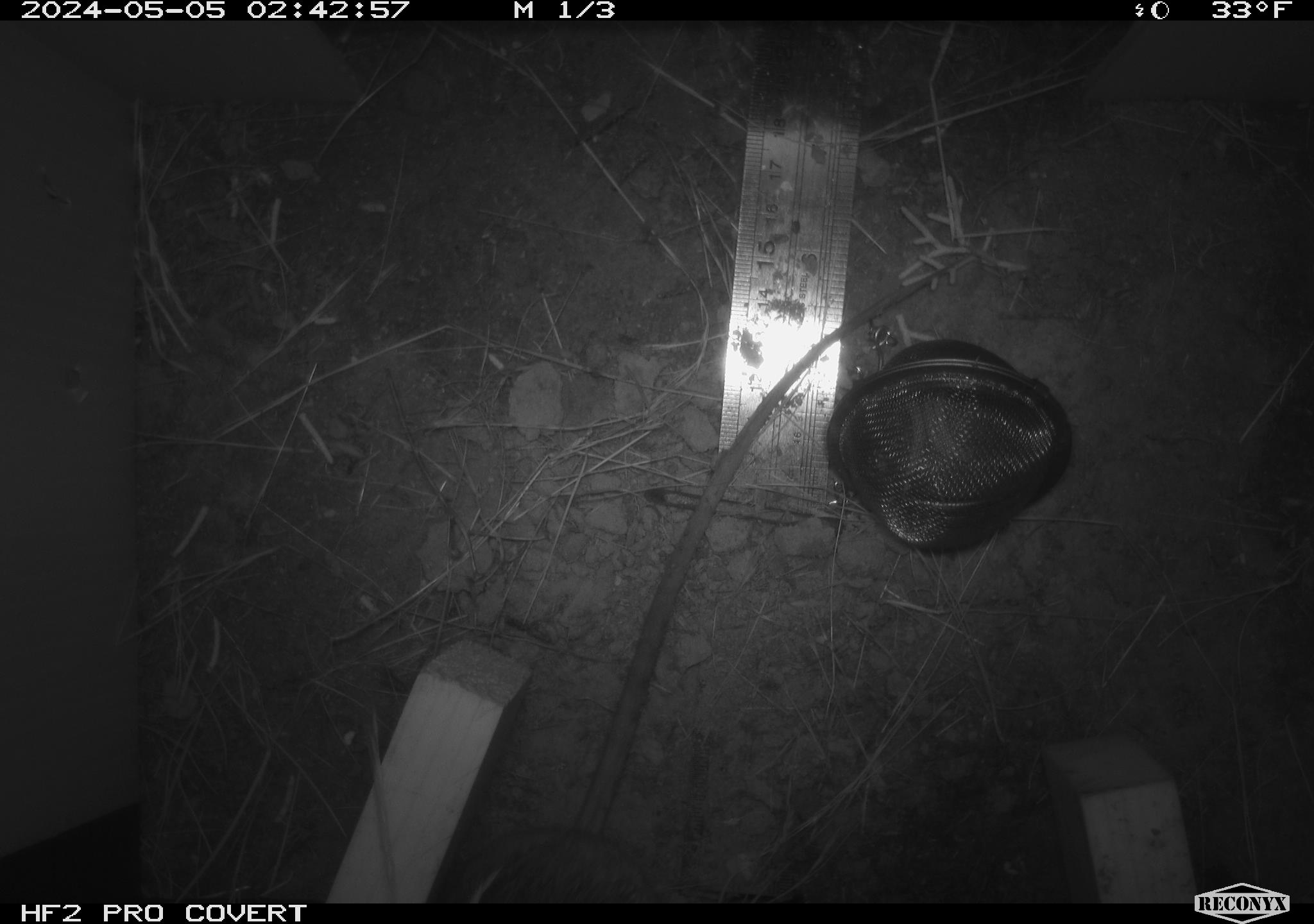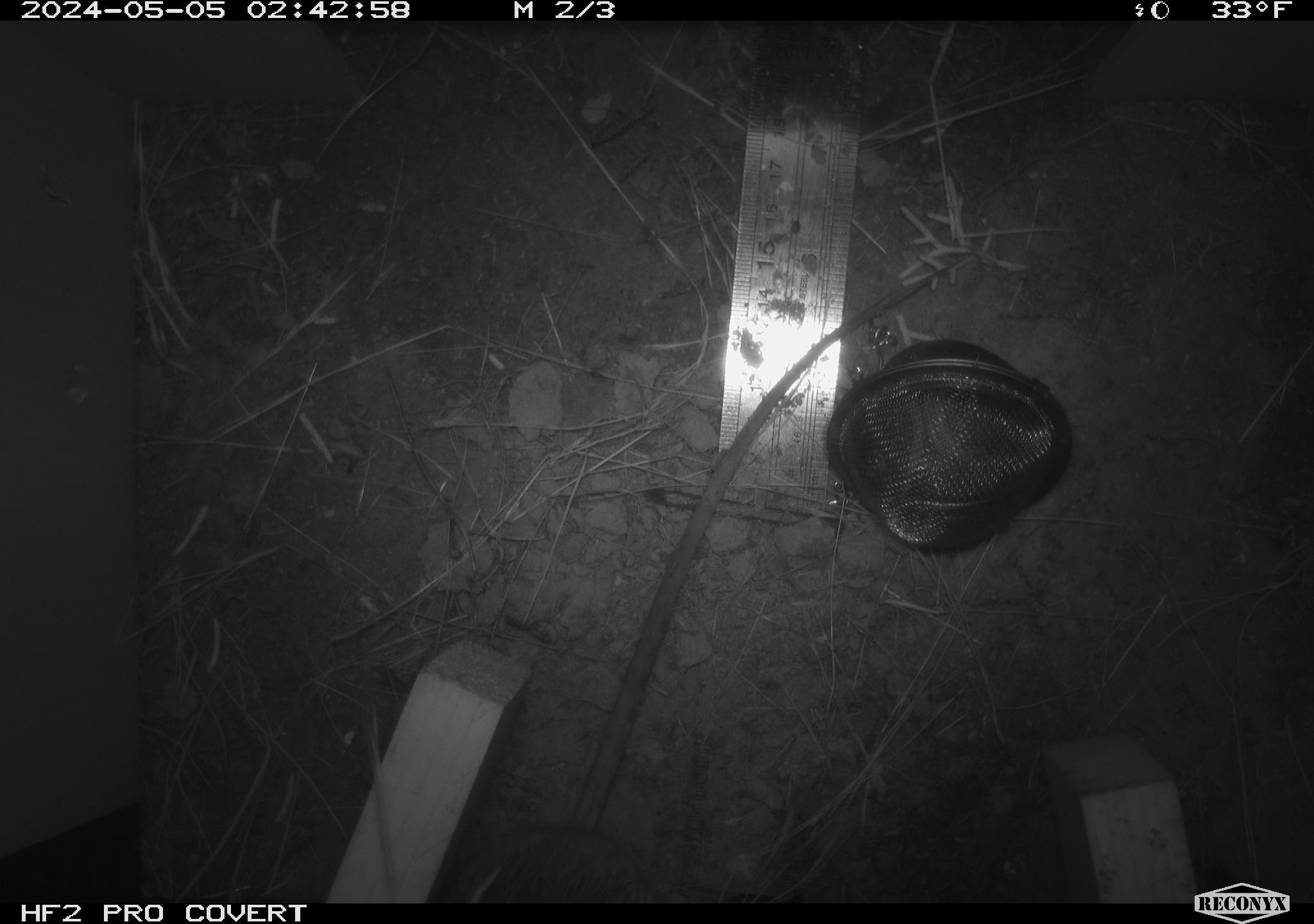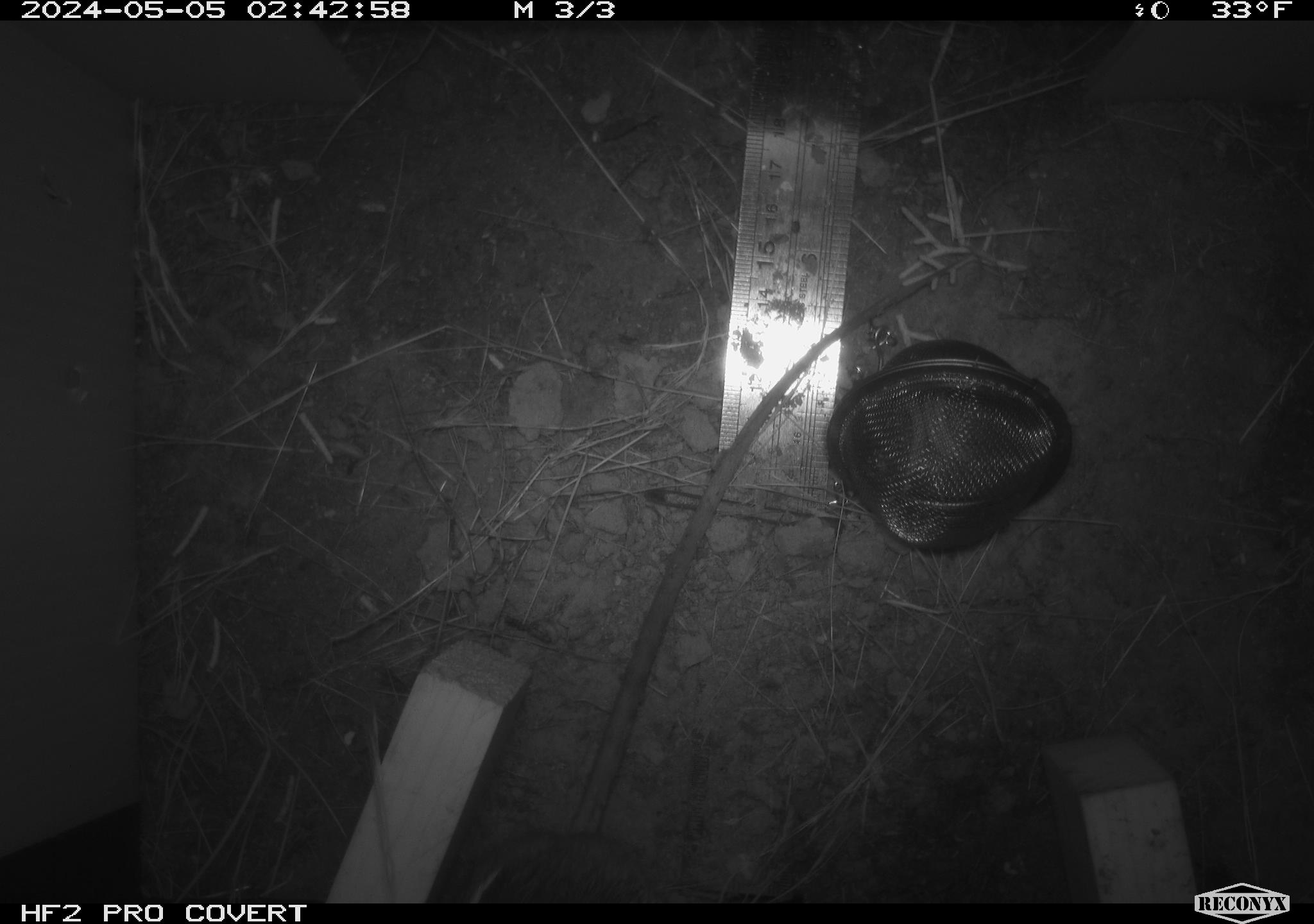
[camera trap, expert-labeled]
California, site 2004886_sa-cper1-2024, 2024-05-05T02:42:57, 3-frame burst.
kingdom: Animalia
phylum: Chordata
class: Mammalia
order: Rodentia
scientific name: Rodentia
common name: rodent